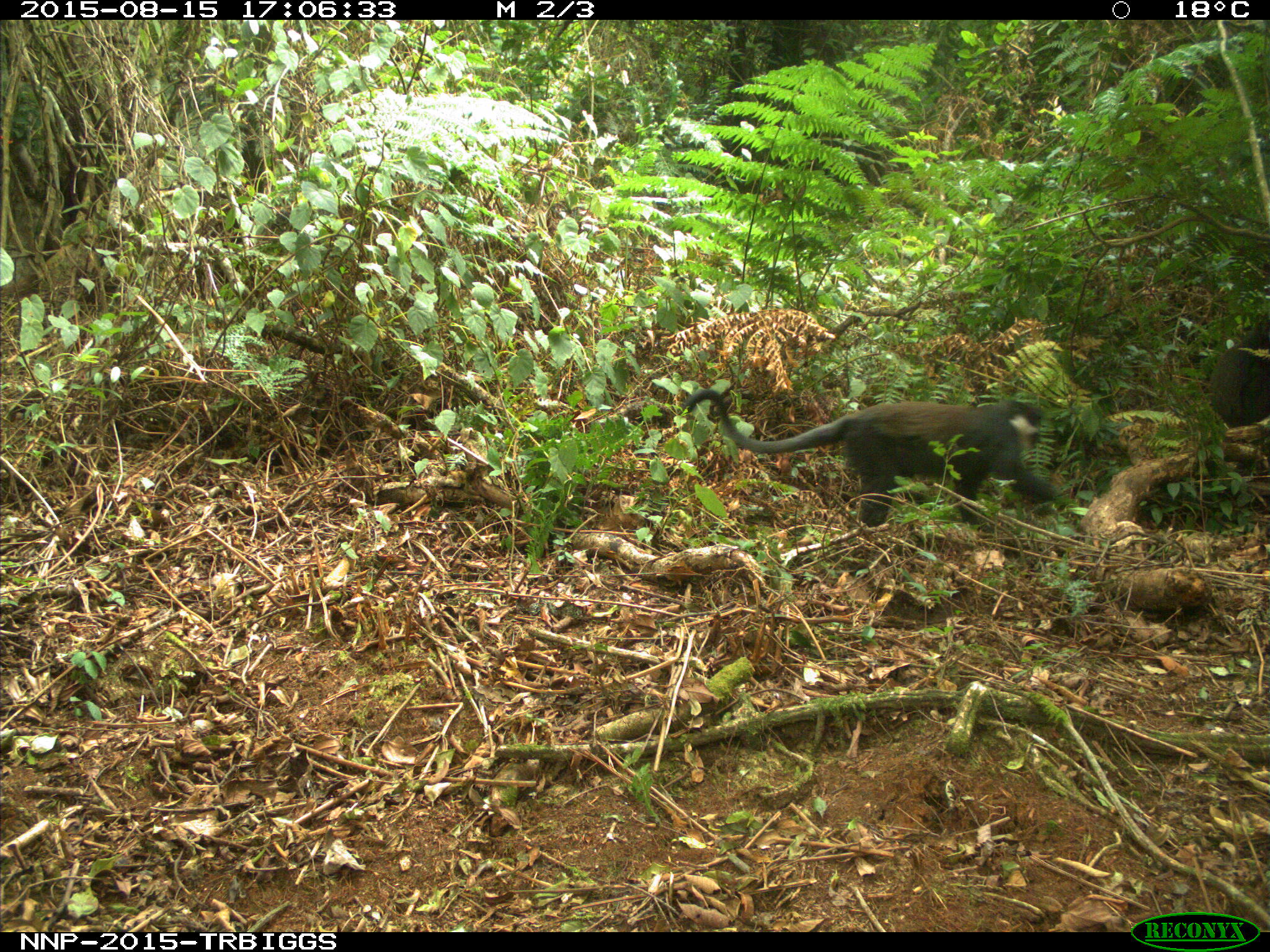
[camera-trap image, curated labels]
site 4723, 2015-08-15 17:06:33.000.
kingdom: Animalia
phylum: Chordata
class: Mammalia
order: Primates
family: Cercopithecidae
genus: Allochrocebus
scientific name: Allochrocebus lhoesti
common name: l'hoest's monkey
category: cercopithecus lhoesti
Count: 1.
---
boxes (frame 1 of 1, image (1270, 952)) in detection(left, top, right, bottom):
cercopithecus lhoesti: detection(683, 388, 1060, 528); detection(1205, 316, 1270, 428)